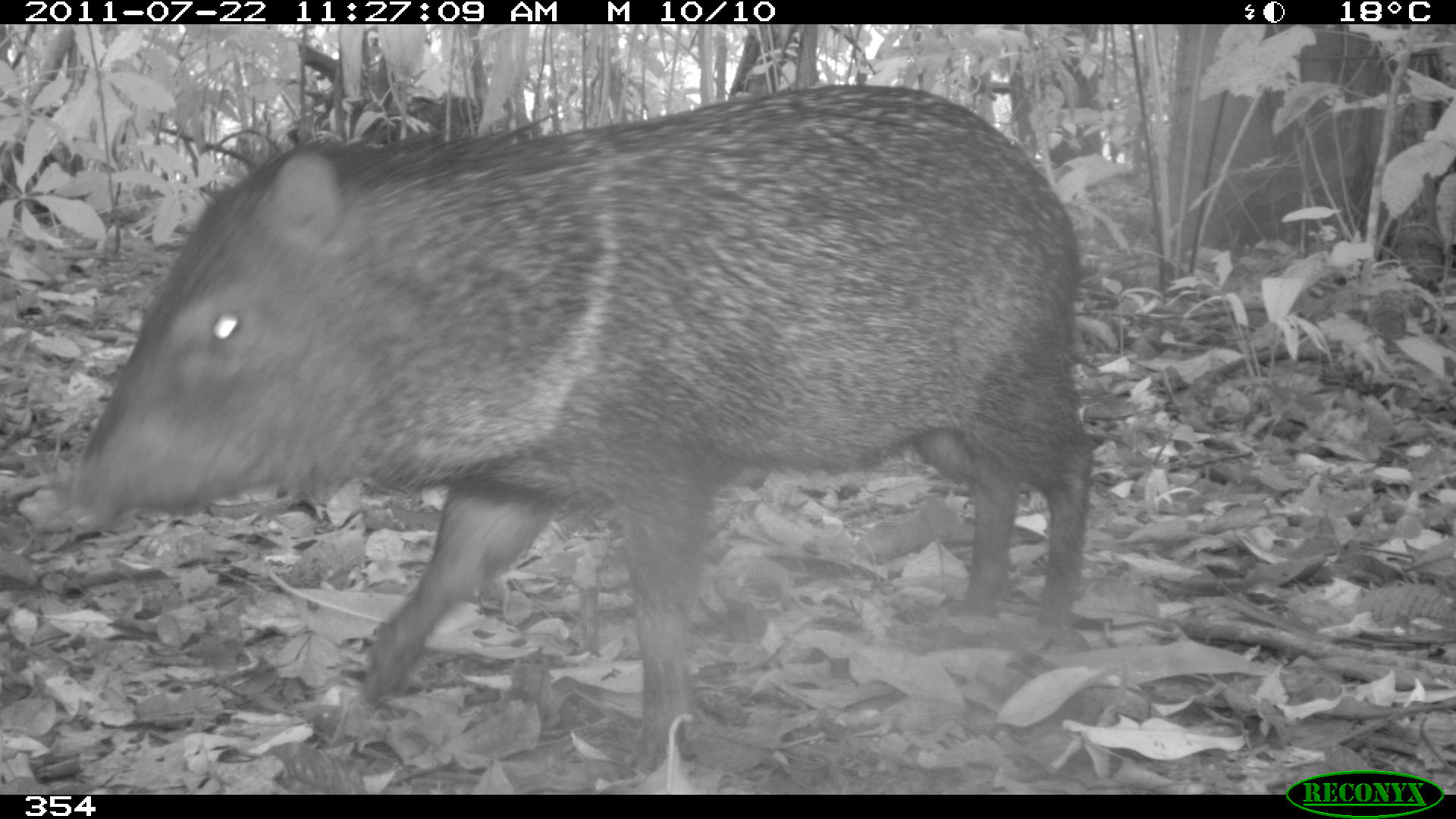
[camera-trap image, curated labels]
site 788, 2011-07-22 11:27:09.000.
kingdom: Animalia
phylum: Chordata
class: Mammalia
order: Artiodactyla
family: Tayassuidae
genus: Pecari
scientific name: Pecari tajacu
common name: collared peccary